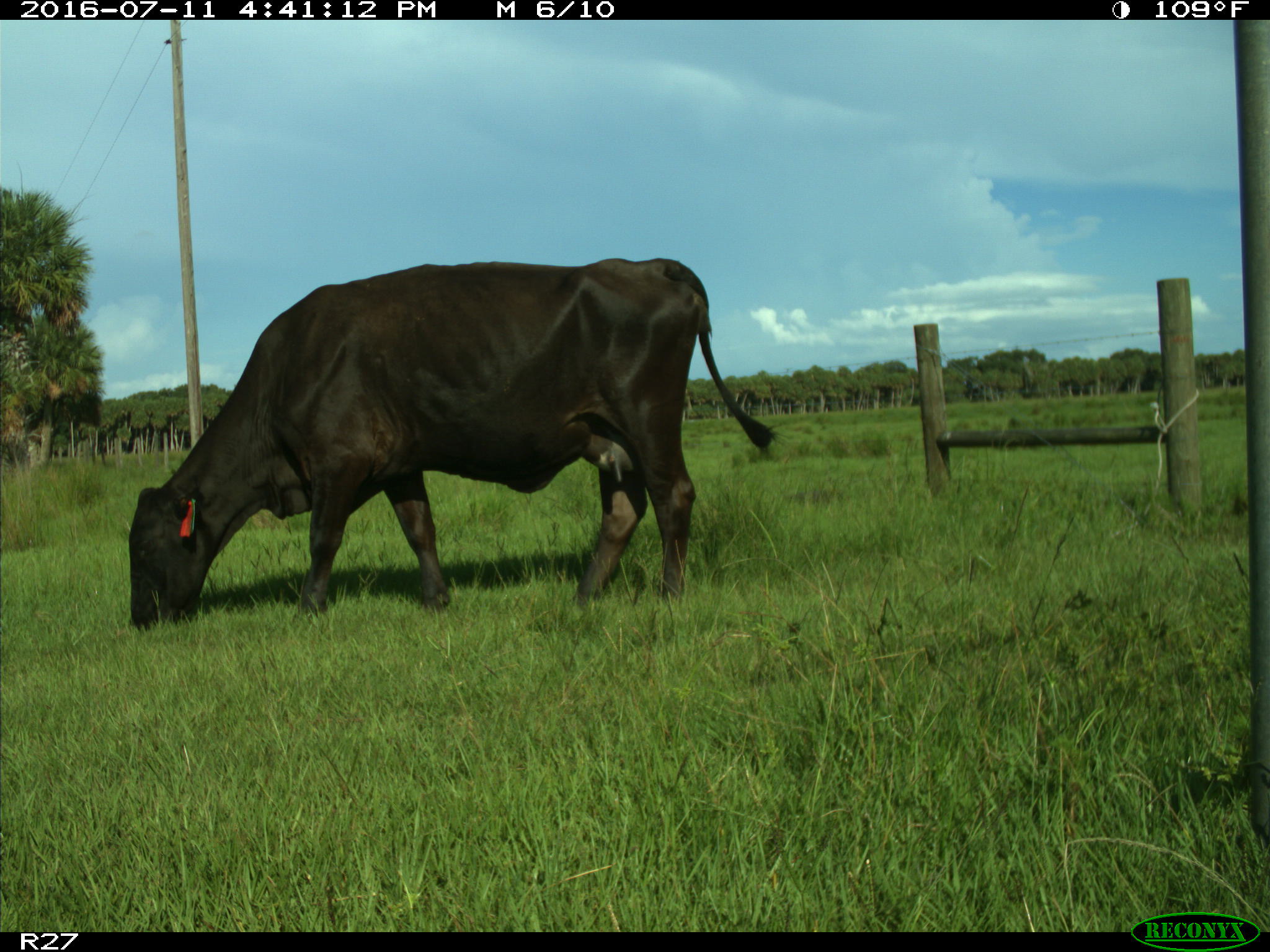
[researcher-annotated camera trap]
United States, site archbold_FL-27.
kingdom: Animalia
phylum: Chordata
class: Mammalia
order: Artiodactyla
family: Bovidae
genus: Bos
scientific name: Bos taurus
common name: domestic cow